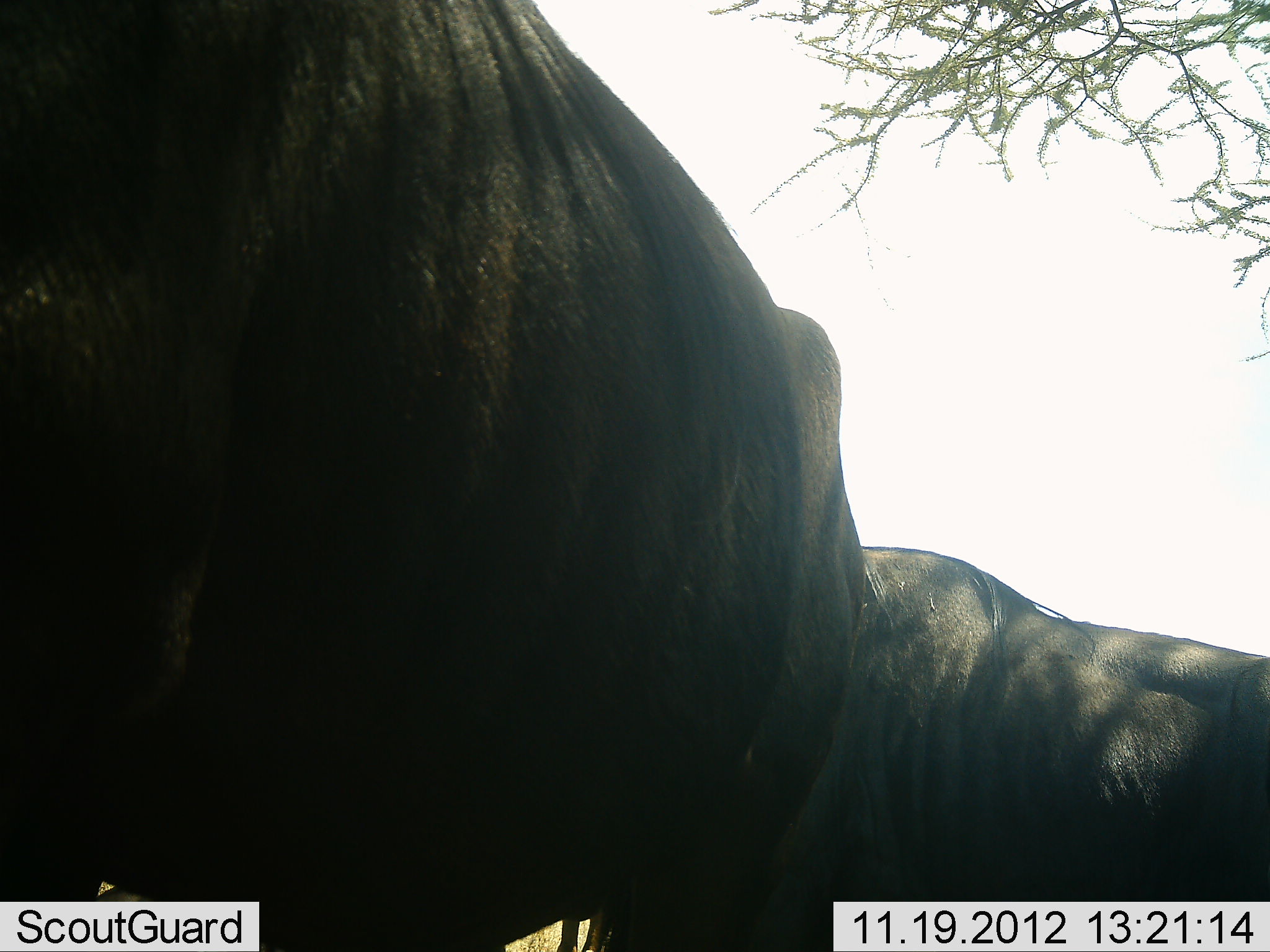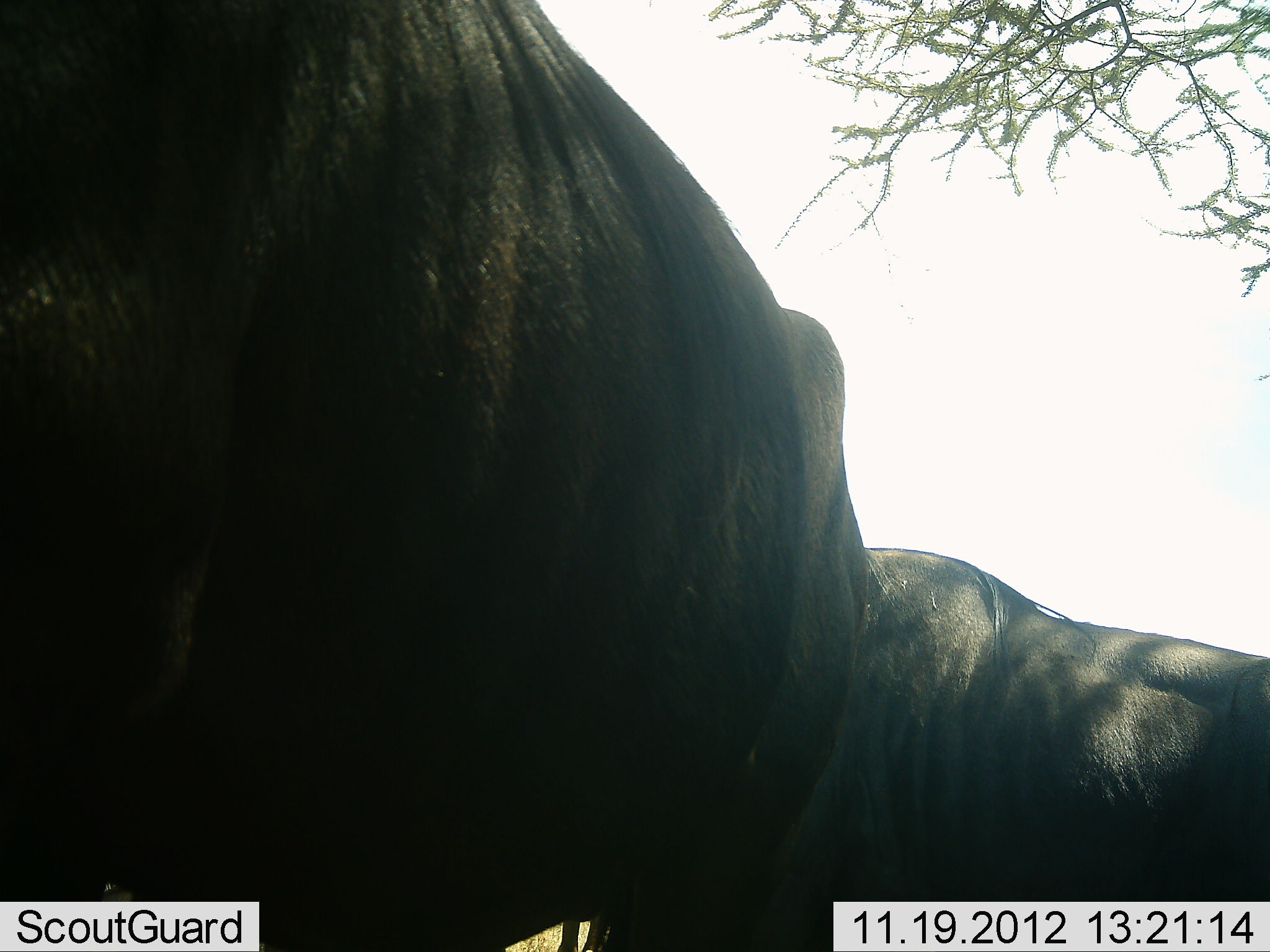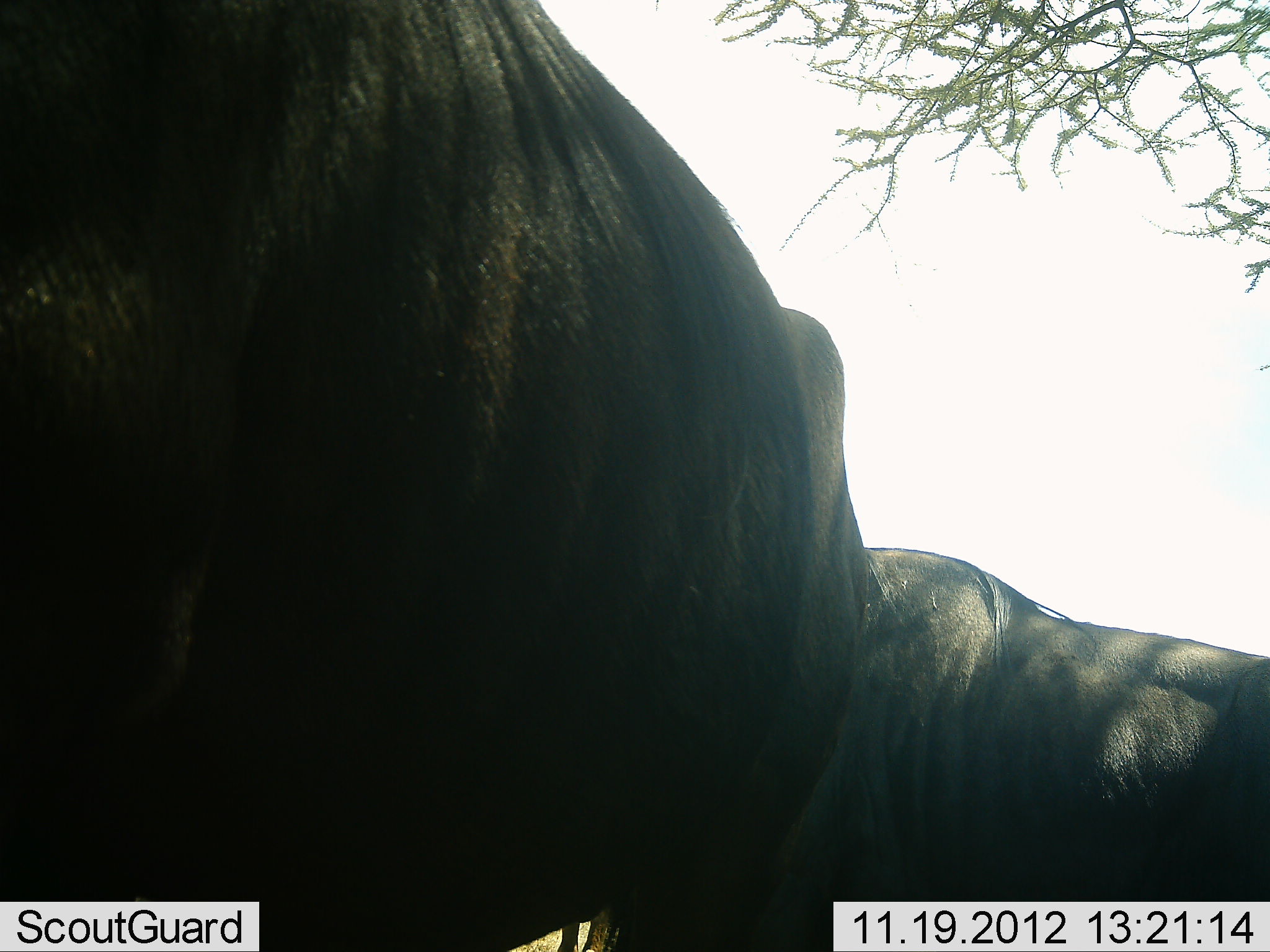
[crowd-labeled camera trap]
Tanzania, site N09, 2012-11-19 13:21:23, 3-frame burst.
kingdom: Animalia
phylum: Chordata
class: Mammalia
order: Artiodactyla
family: Bovidae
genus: Connochaetes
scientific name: Connochaetes taurinus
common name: blue wildebeest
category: wildebeest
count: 2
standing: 80%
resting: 10%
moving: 10%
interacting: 0%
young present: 0%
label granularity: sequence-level